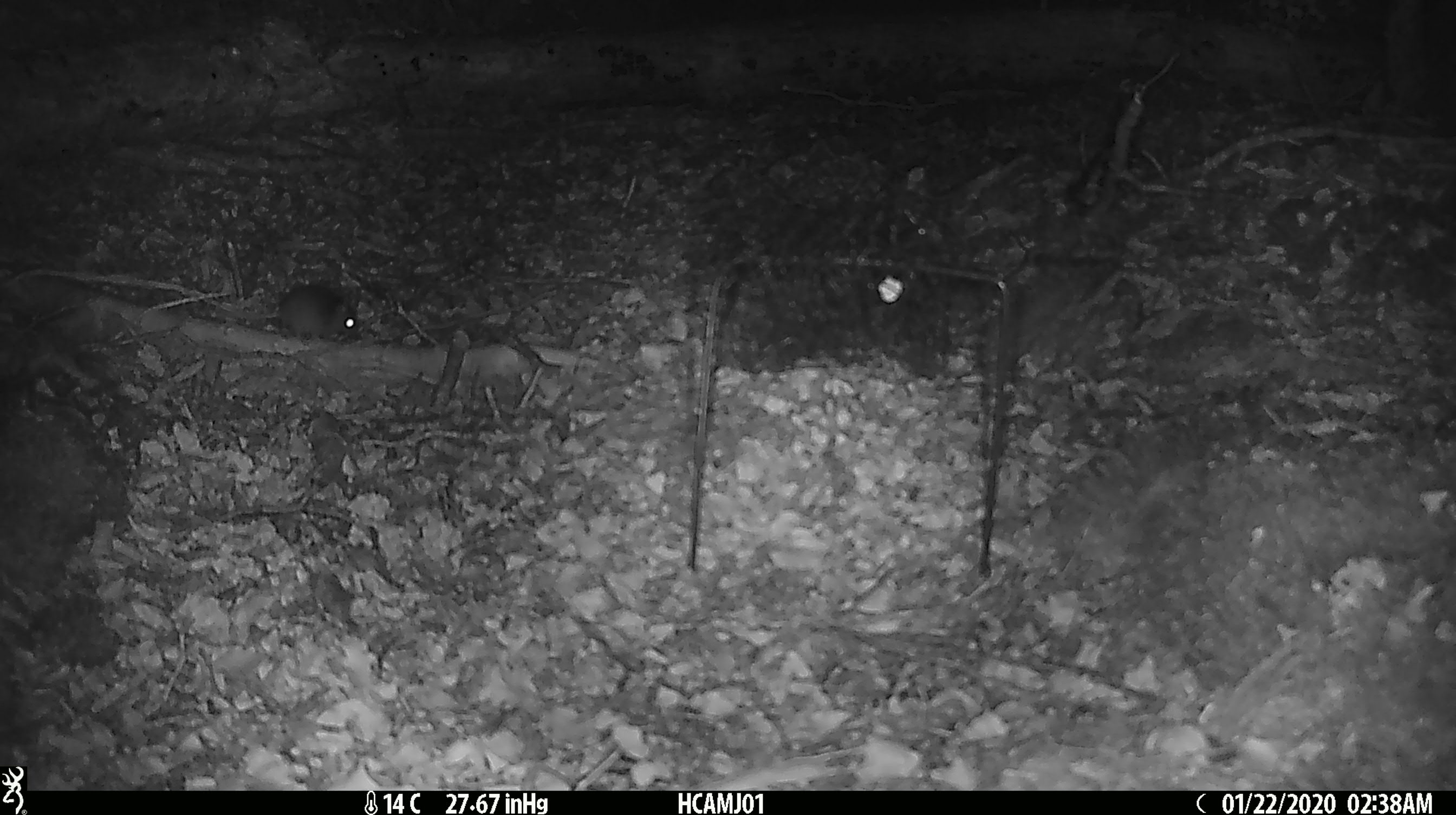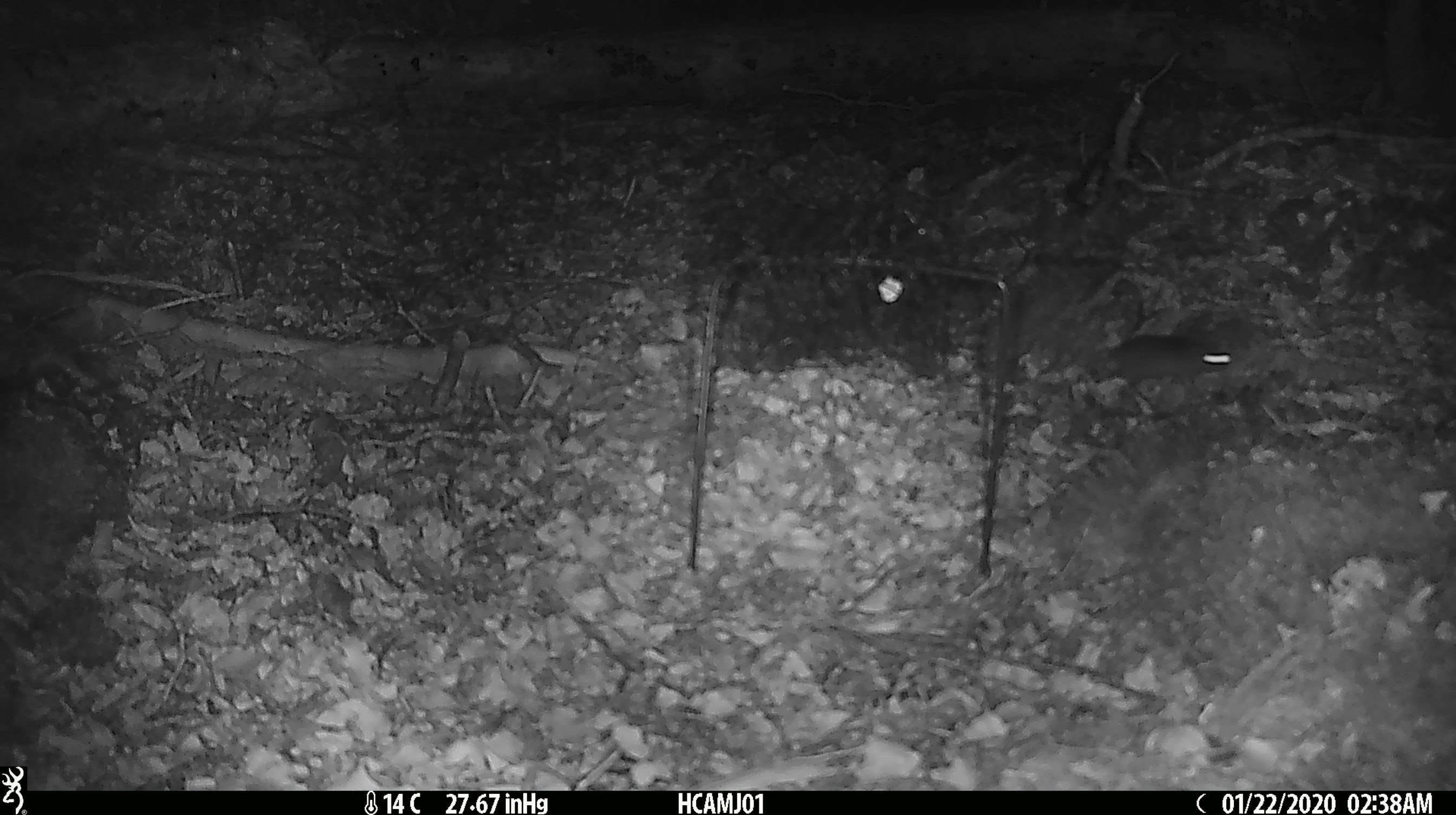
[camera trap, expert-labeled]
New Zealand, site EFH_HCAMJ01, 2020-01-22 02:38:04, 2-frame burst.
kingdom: Animalia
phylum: Chordata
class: Mammalia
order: Rodentia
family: Muridae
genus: Mus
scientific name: Mus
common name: mouse